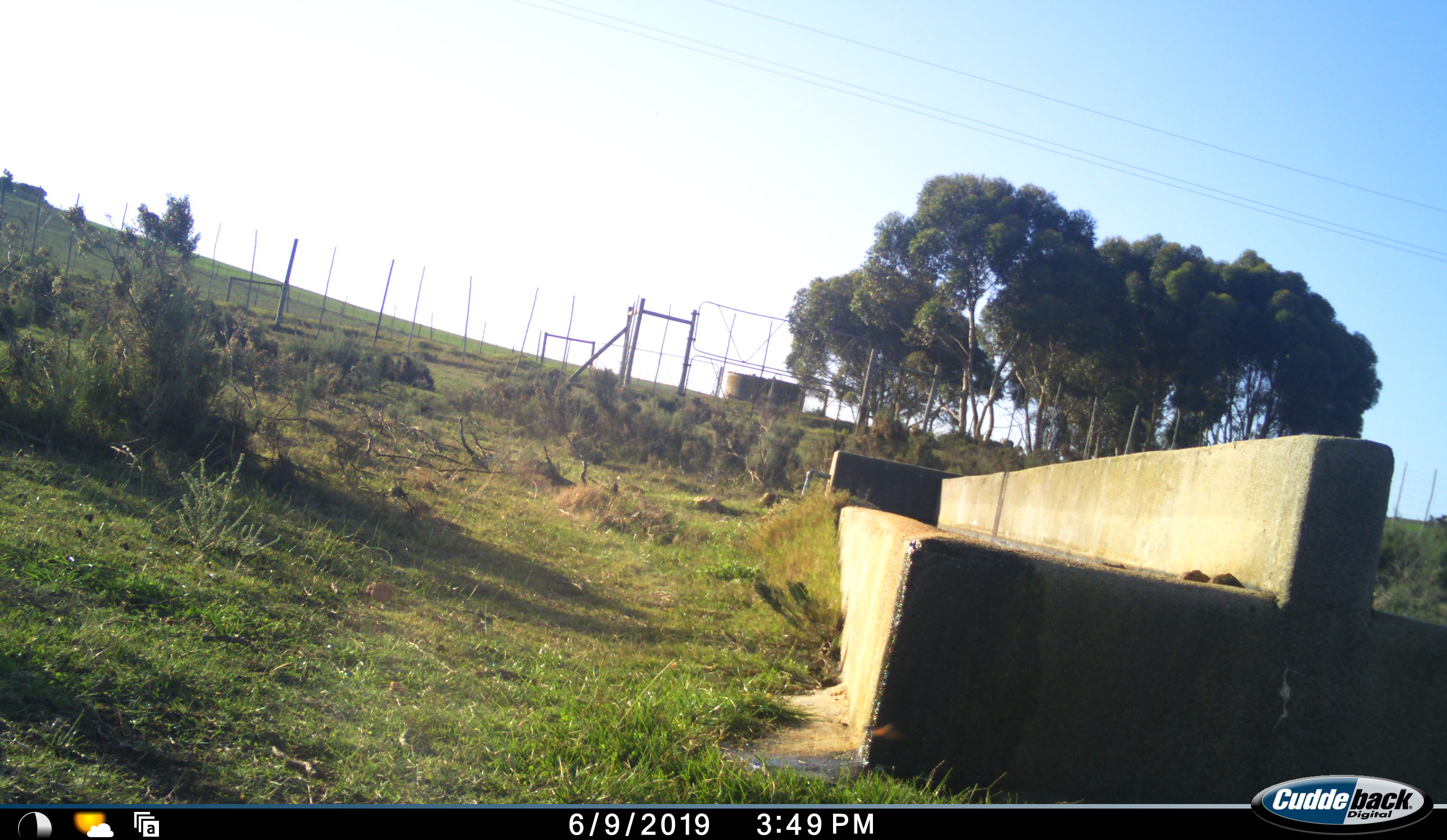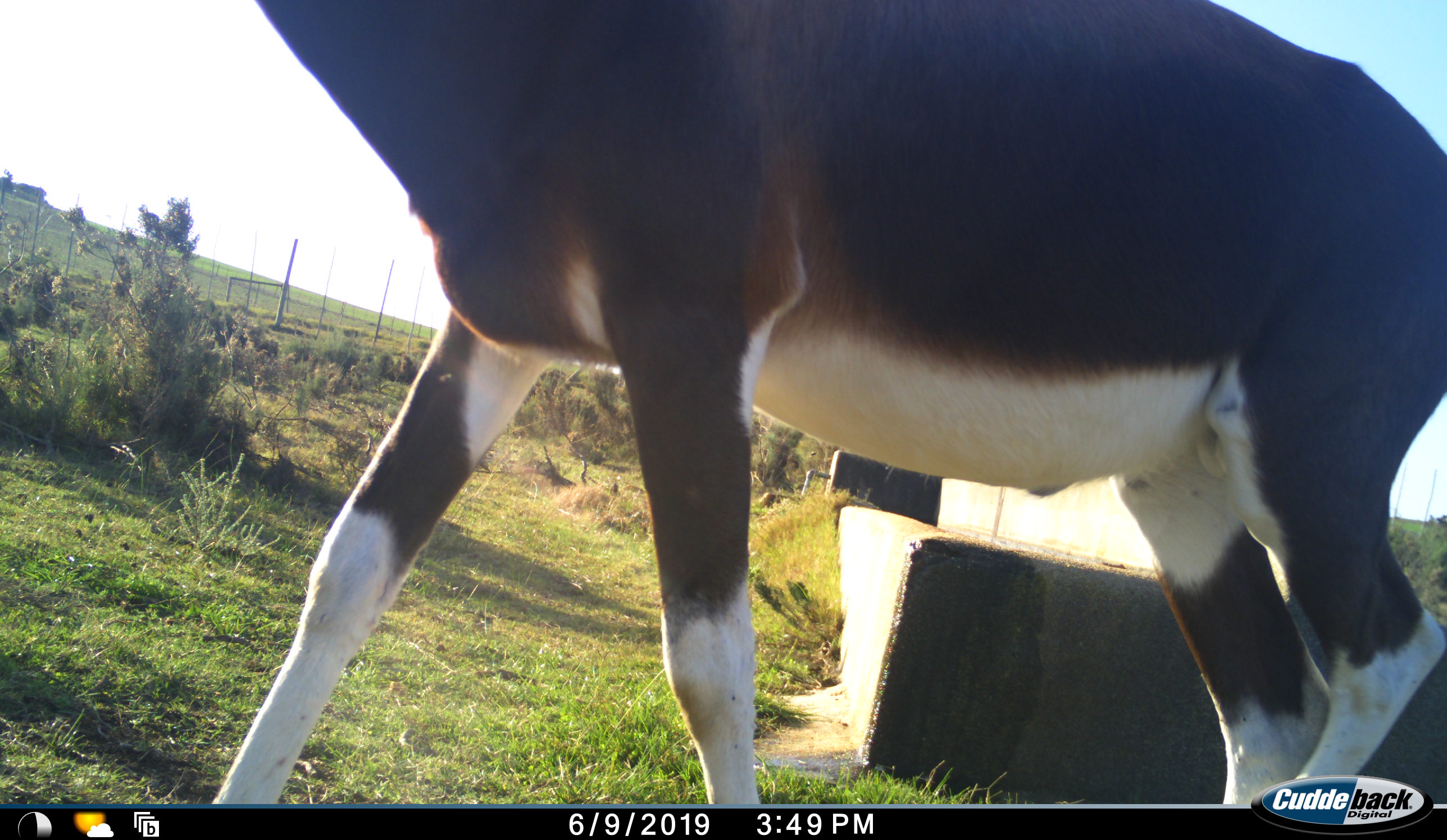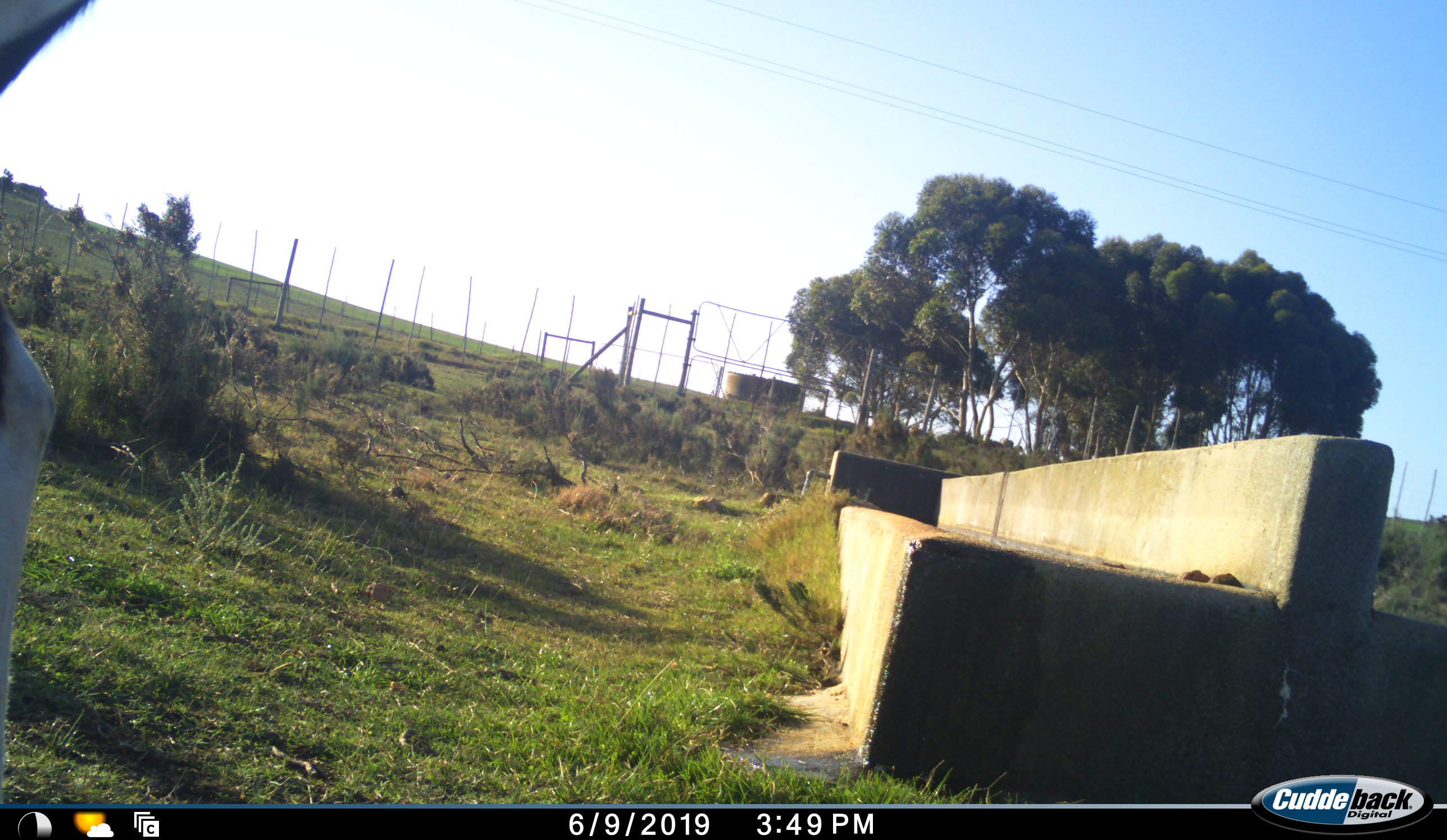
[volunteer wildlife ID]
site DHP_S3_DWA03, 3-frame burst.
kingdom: Animalia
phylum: Chordata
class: Mammalia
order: Artiodactyla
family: Bovidae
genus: Damaliscus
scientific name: Damaliscus pygargus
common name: bontebok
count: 1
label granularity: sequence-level